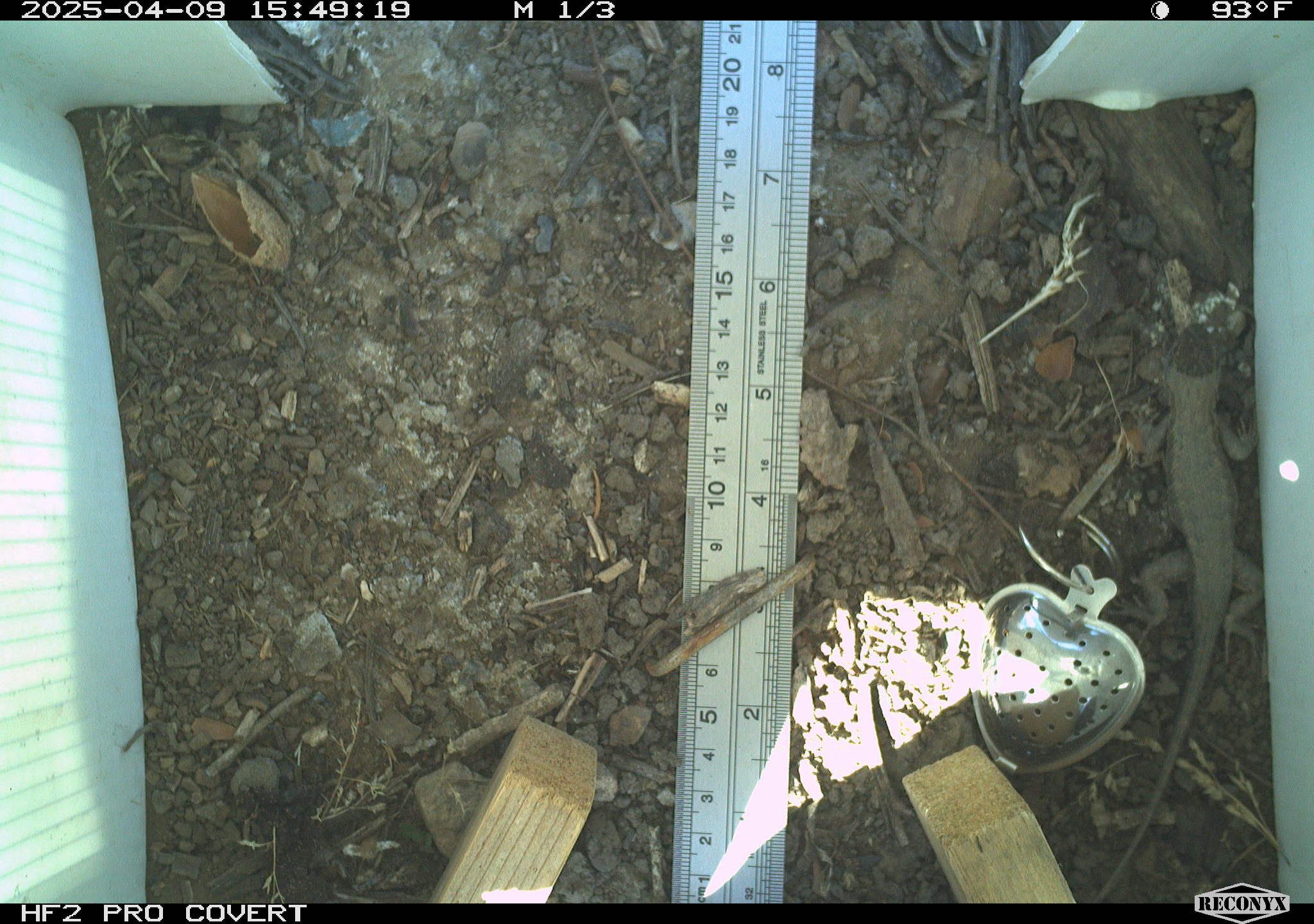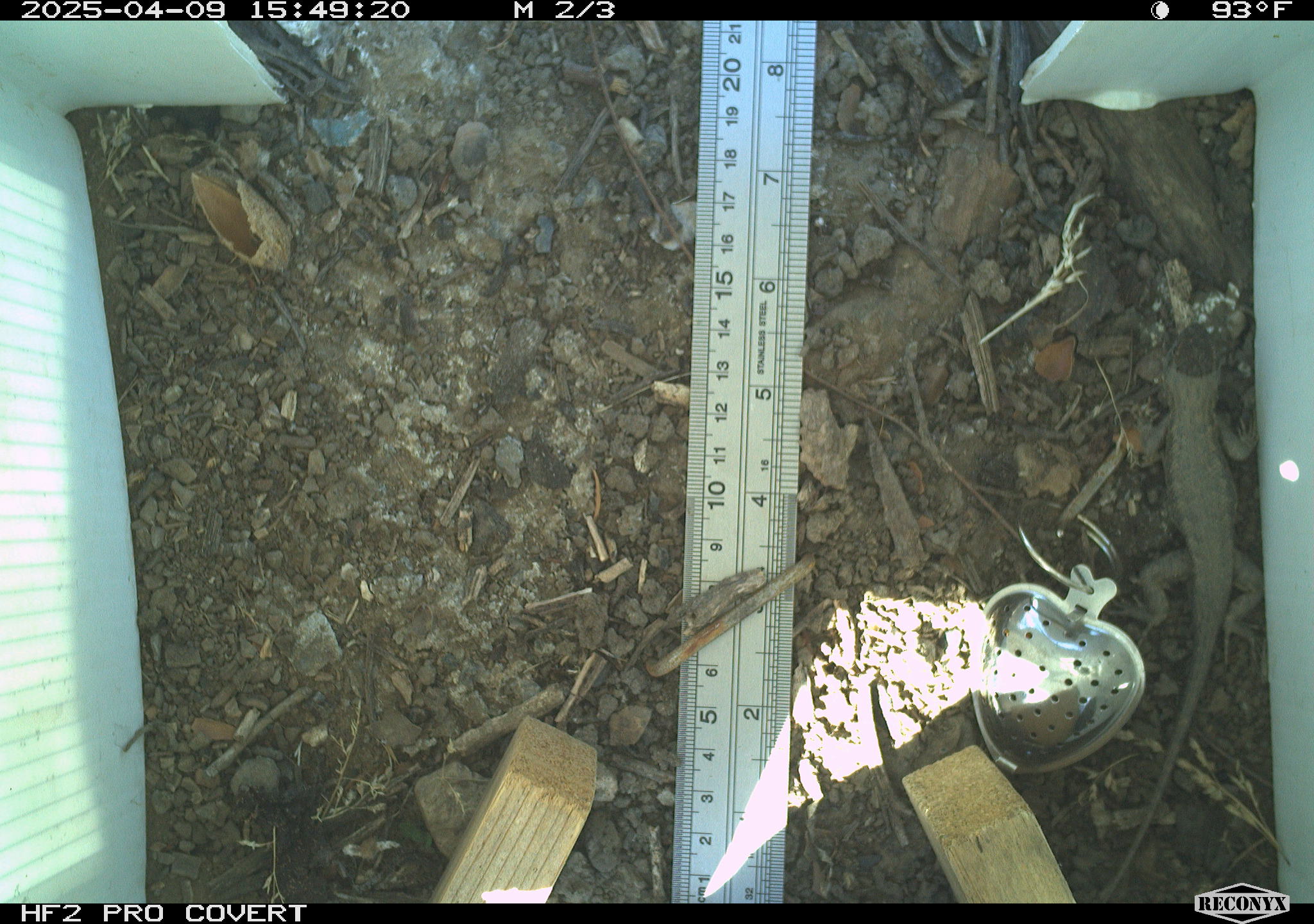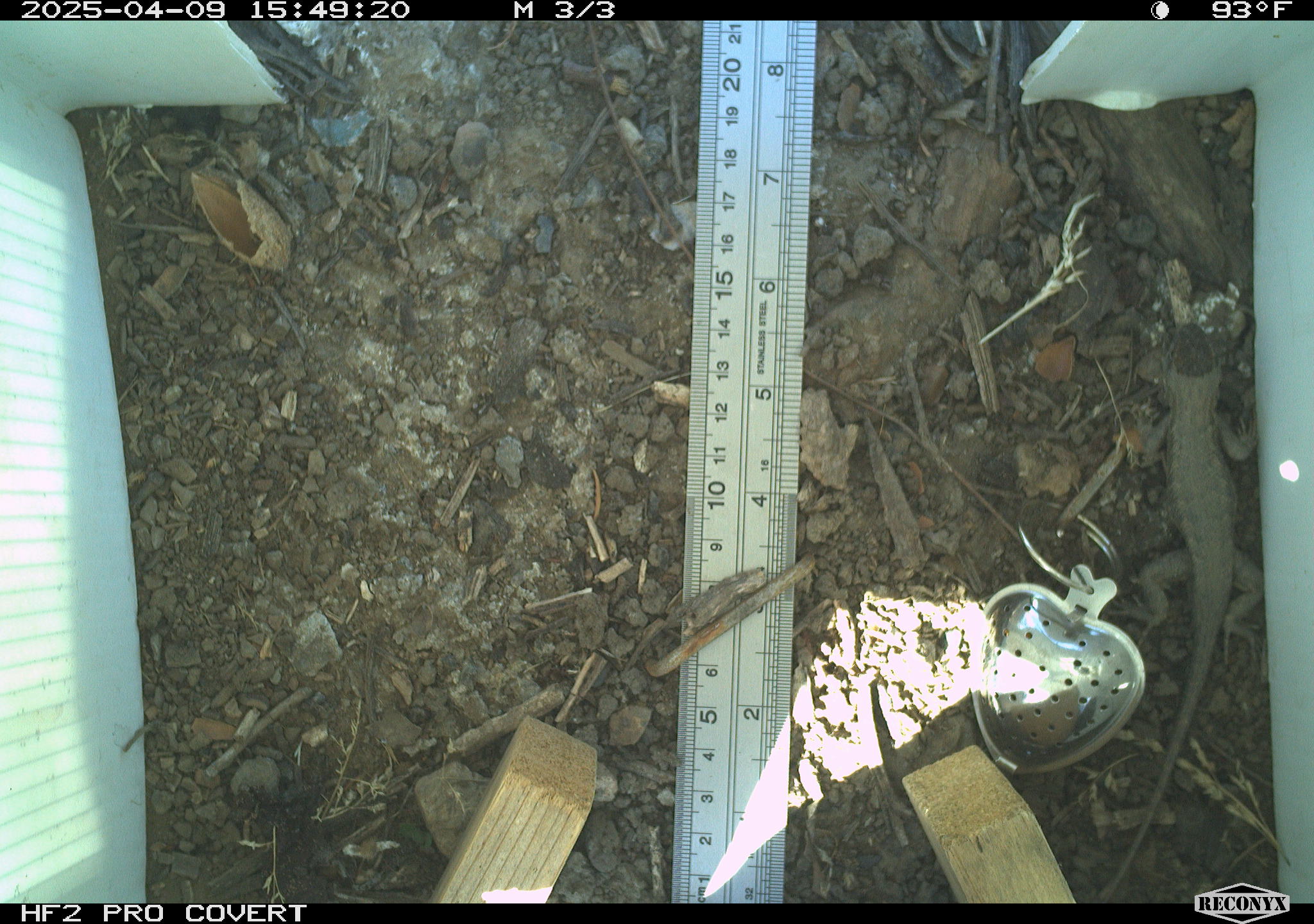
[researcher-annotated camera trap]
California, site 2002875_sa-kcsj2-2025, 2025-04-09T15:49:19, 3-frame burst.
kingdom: Animalia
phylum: Chordata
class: Reptilia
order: Squamata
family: Phrynosomatidae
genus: Sceloporus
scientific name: Sceloporus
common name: spiny lizards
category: sceloporus species